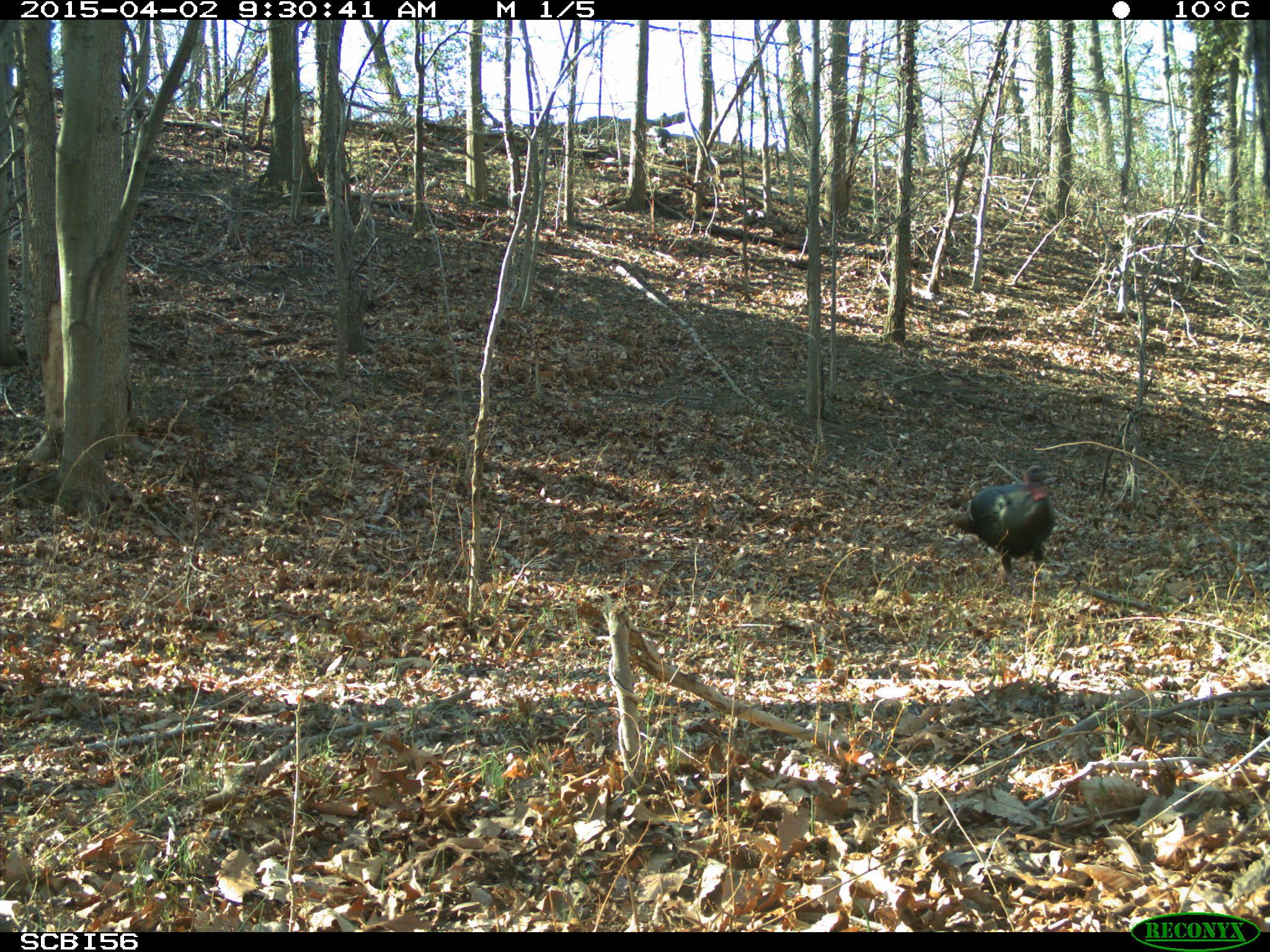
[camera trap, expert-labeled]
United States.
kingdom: Animalia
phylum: Chordata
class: Aves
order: Galliformes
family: Phasianidae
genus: Meleagris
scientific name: Meleagris gallopavo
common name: wild turkey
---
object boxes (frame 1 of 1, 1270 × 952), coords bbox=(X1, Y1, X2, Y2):
Wild Turkey: bbox=(944, 460, 1067, 589)